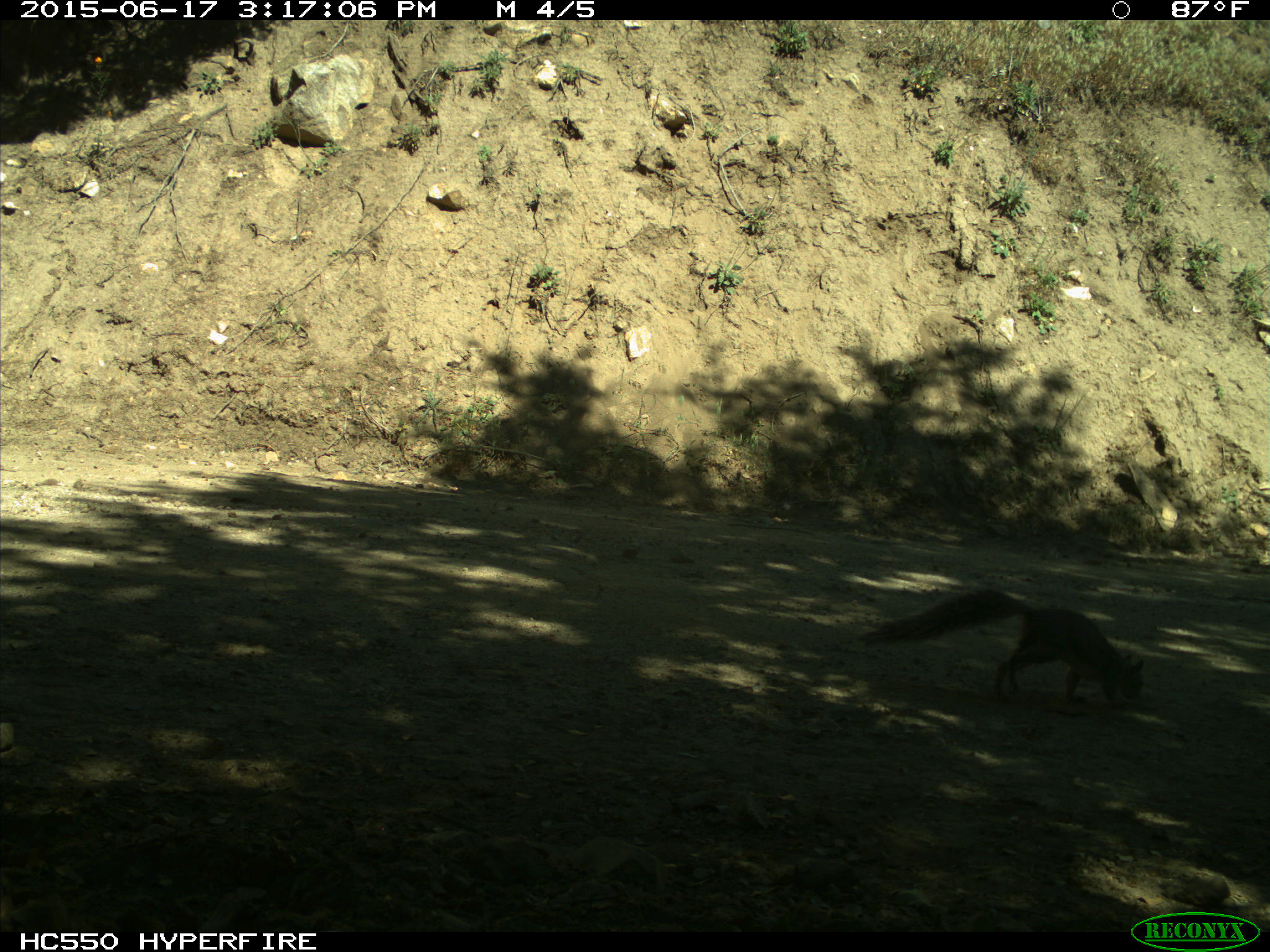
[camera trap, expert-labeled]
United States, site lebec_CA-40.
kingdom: Animalia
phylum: Chordata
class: Mammalia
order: Rodentia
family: Sciuridae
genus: Sciurus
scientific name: Sciurus carolinensis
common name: eastern gray squirrel